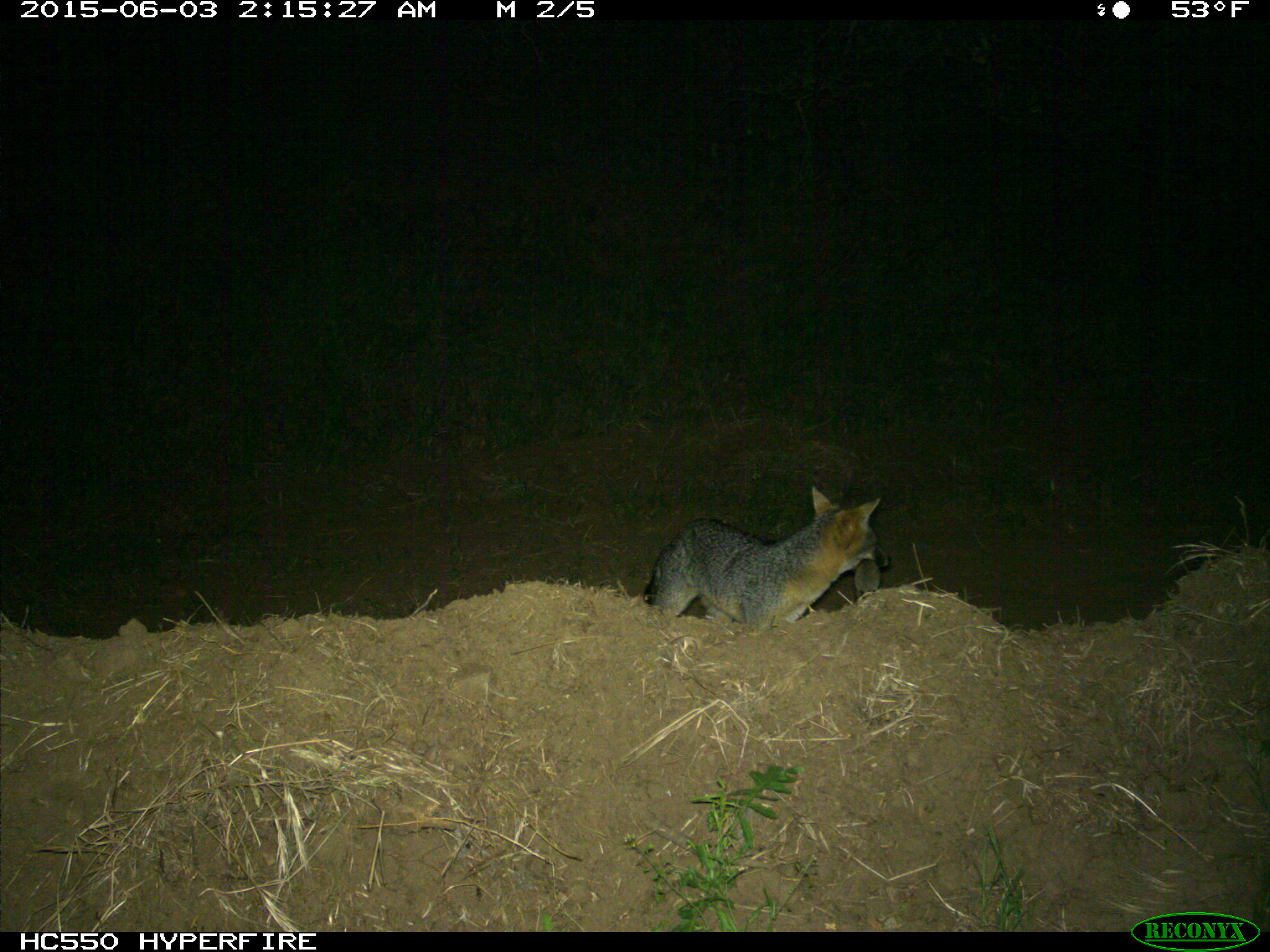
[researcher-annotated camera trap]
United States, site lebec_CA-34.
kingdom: Animalia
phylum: Chordata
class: Mammalia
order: Carnivora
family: Canidae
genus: Urocyon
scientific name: Urocyon cinereoargenteus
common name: gray fox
Urocyon cinereoargenteus (gray fox).